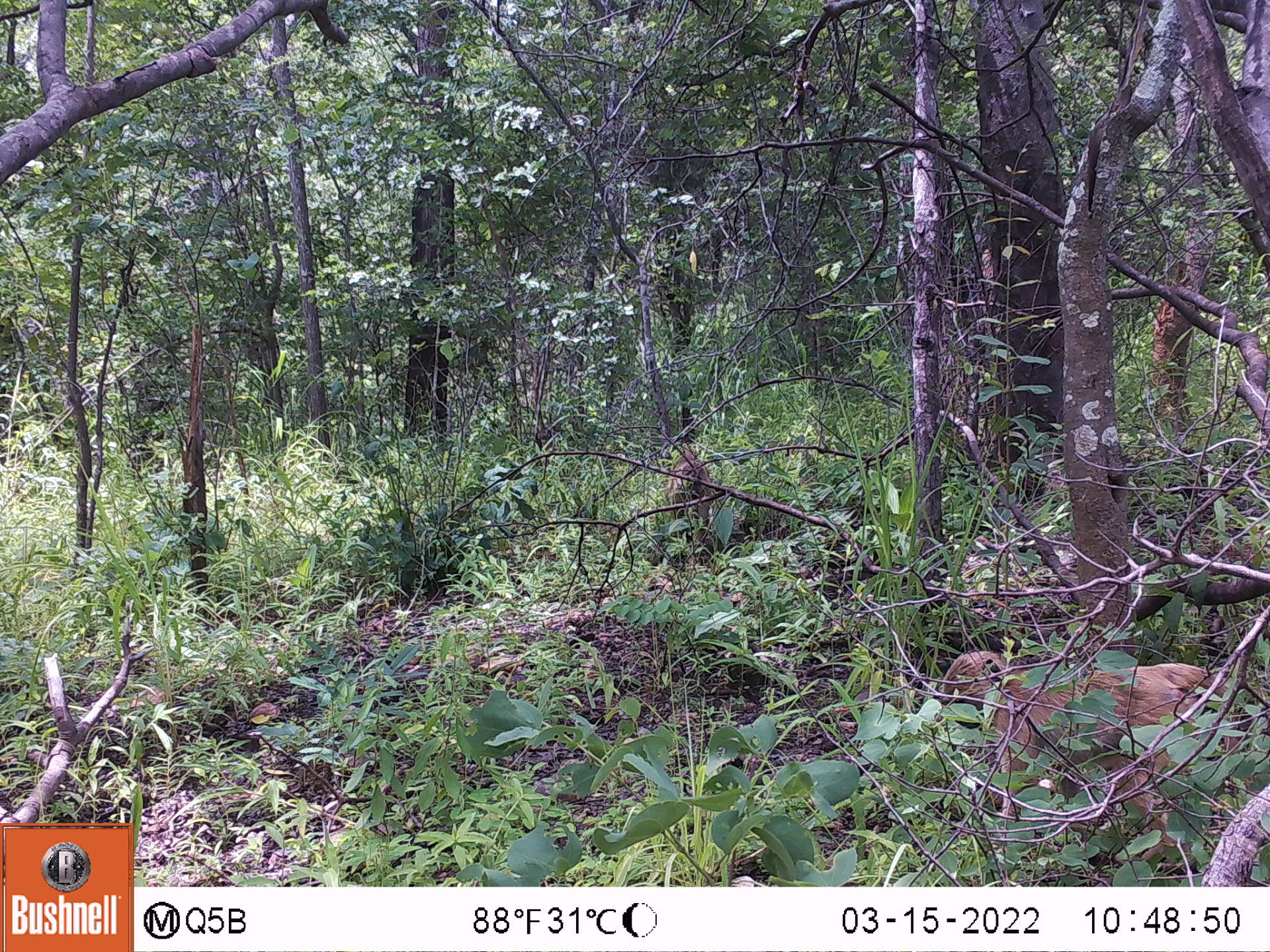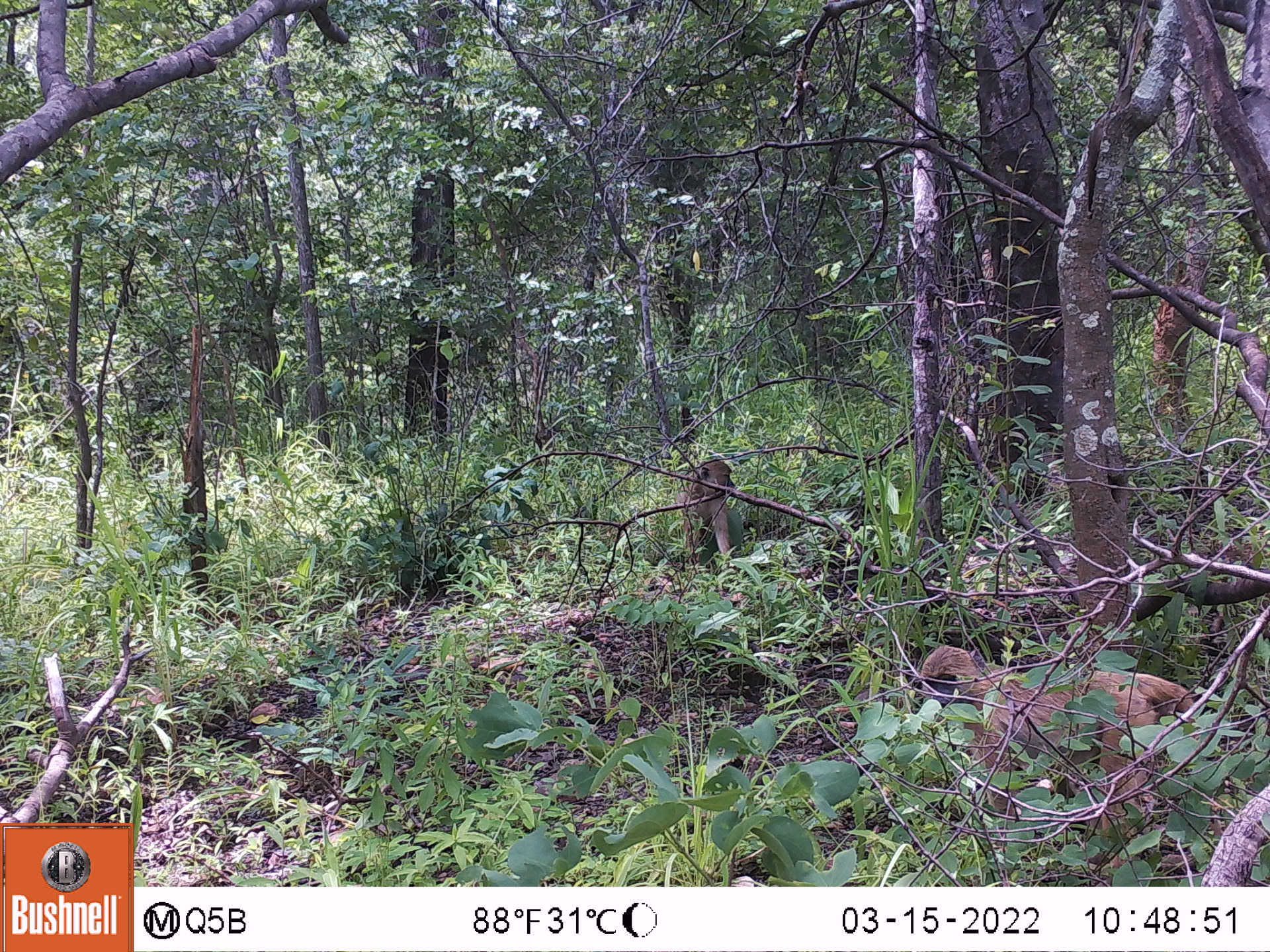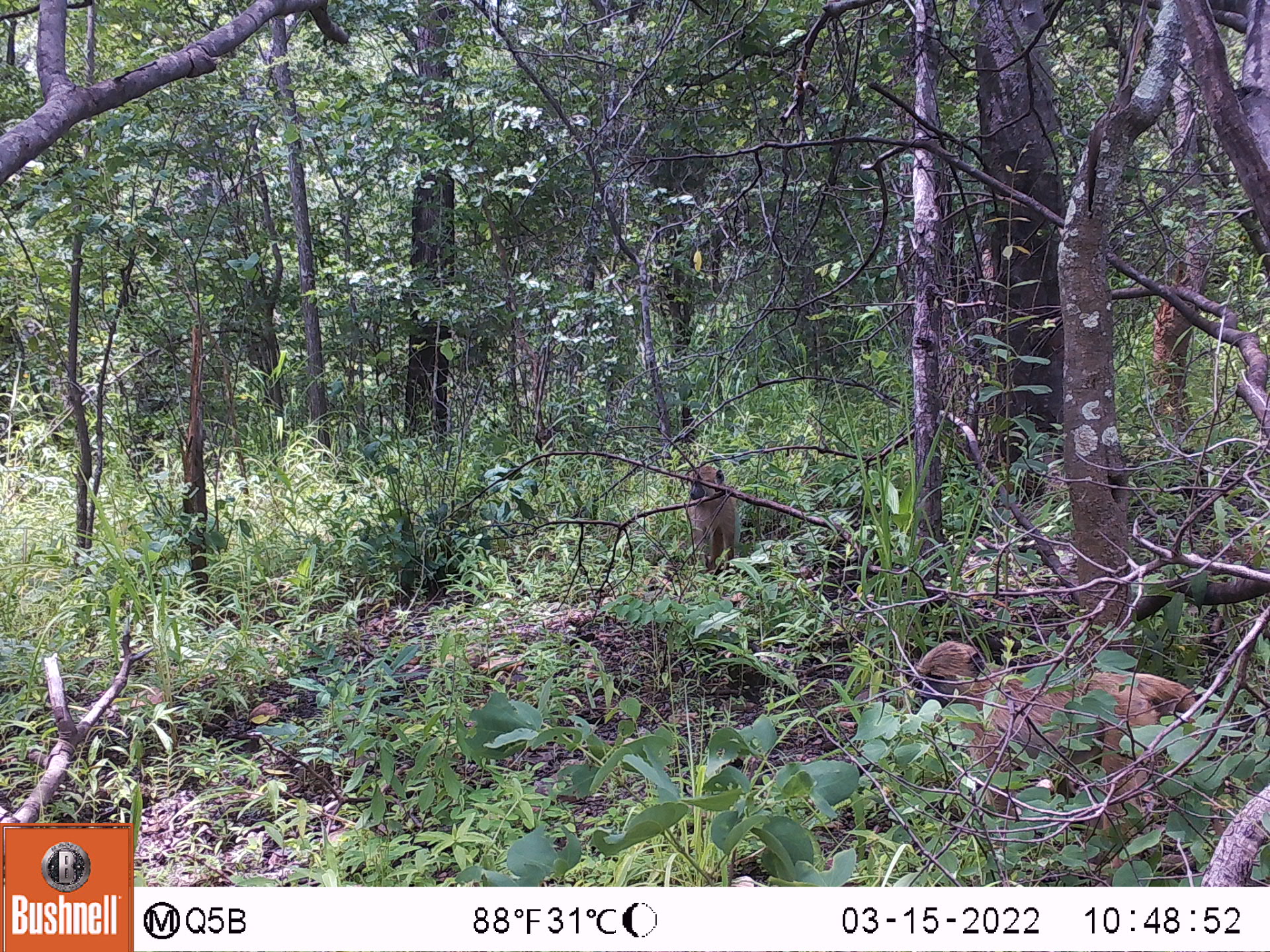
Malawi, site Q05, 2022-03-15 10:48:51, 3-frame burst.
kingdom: Animalia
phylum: Chordata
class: Mammalia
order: Primates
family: Cercopithecidae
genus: Papio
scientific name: Papio cynocephalus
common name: yellow baboon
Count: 2.